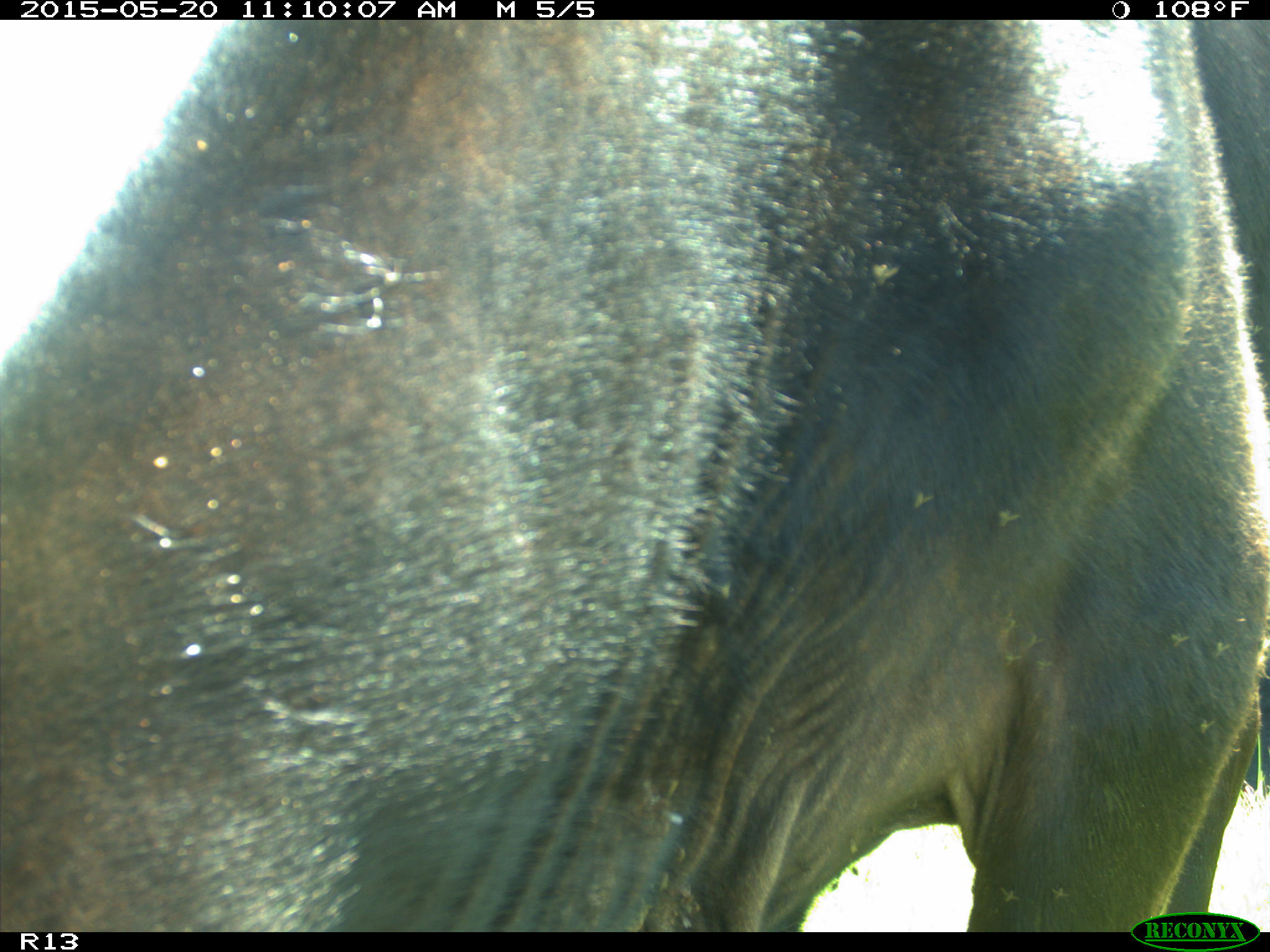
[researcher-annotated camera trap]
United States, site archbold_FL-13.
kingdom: Animalia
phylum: Chordata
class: Mammalia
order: Artiodactyla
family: Bovidae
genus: Bos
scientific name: Bos taurus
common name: domestic cow